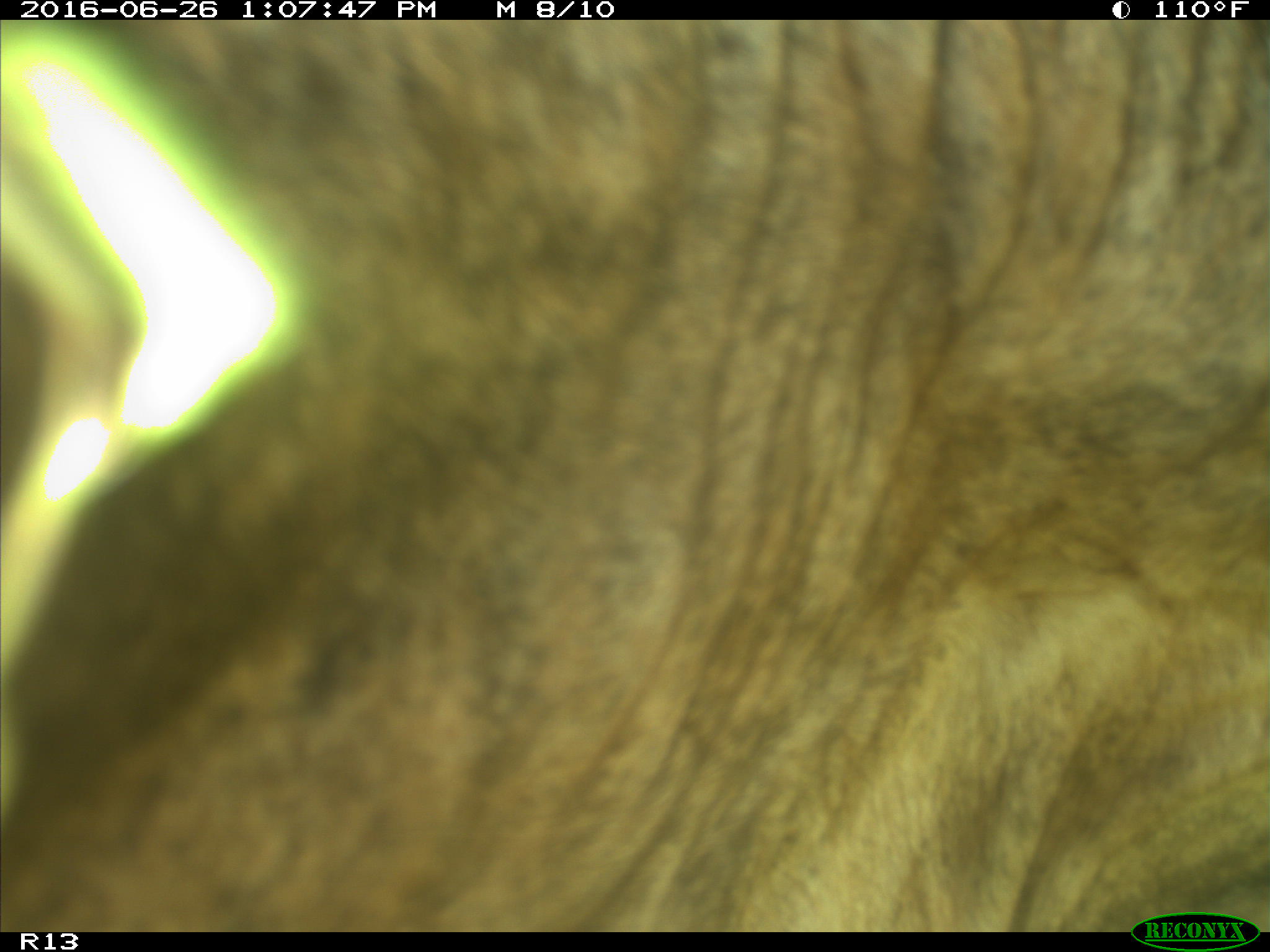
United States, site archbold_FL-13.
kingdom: Animalia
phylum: Chordata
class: Mammalia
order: Artiodactyla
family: Bovidae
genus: Bos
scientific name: Bos taurus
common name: domestic cow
Bos taurus (domestic cow).